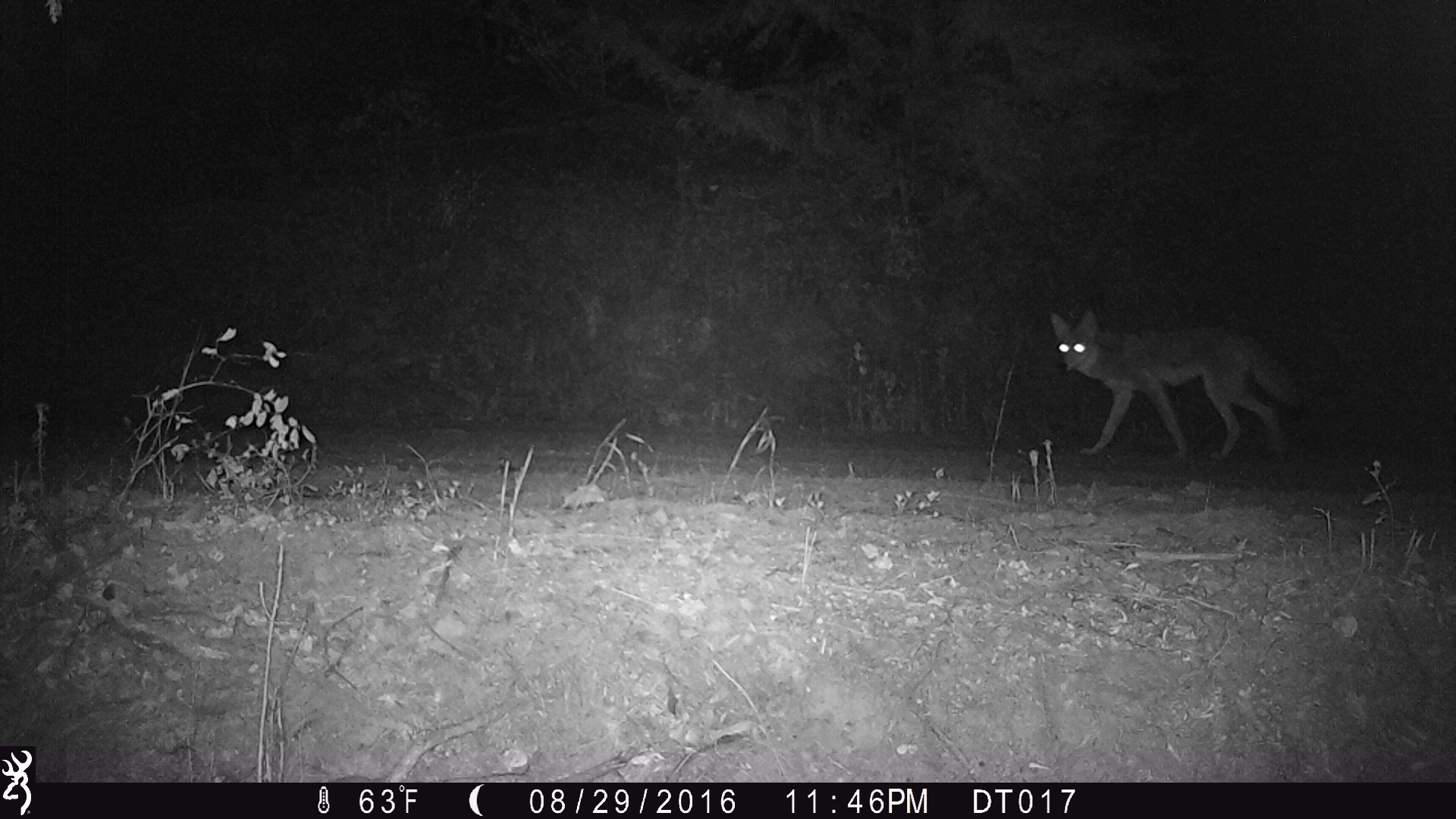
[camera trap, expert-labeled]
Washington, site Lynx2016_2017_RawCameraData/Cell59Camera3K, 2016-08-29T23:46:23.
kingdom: Animalia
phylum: Chordata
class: Mammalia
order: Carnivora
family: Canidae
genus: Canis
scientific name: Canis latrans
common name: coyote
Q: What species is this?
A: Canis latrans (coyote).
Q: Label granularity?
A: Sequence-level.